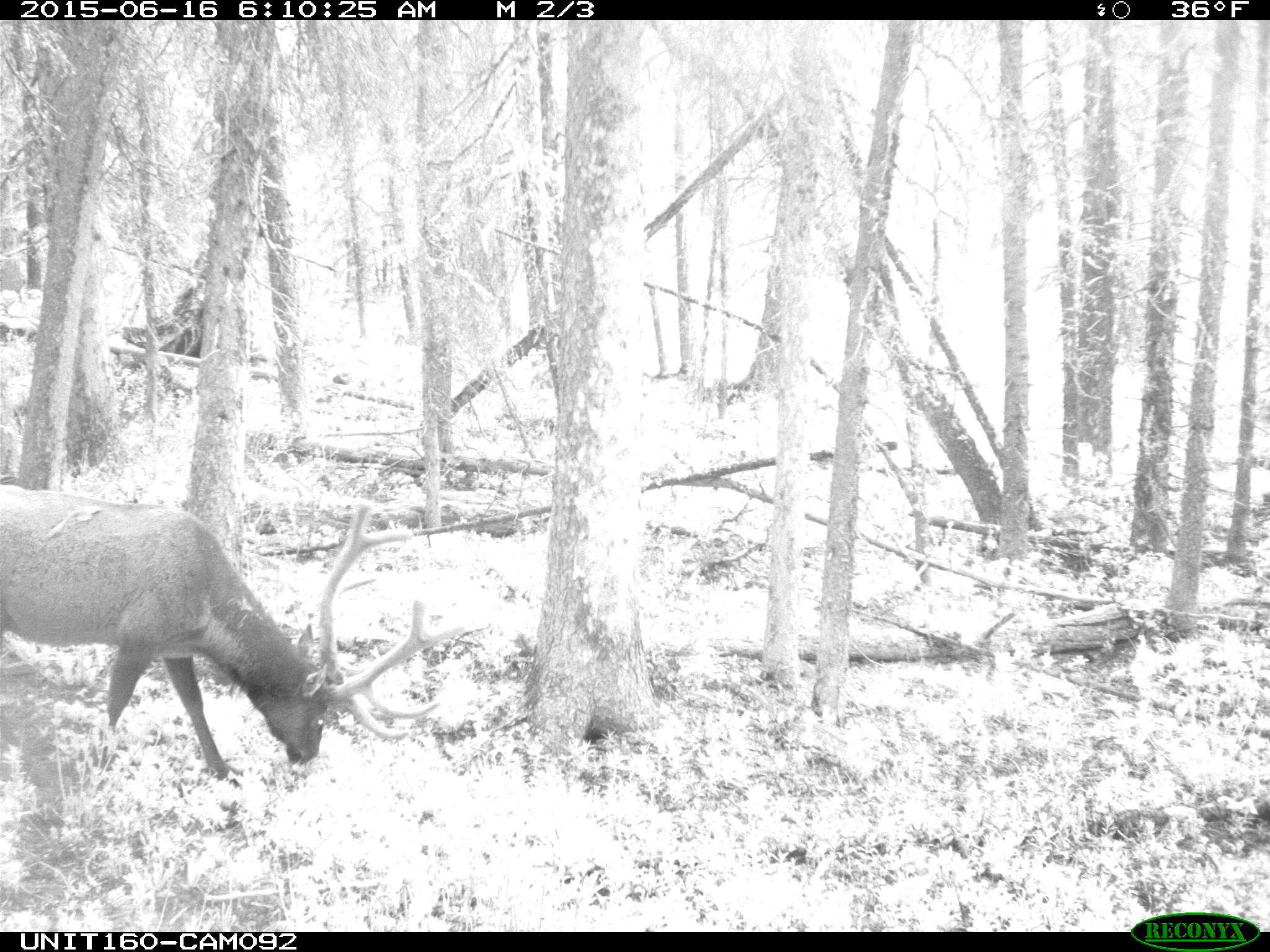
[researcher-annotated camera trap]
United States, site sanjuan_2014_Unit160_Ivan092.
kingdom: Animalia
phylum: Chordata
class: Mammalia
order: Artiodactyla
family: Cervidae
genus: Cervus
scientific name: Cervus elaphus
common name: red deer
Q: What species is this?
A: Cervus elaphus (red deer).